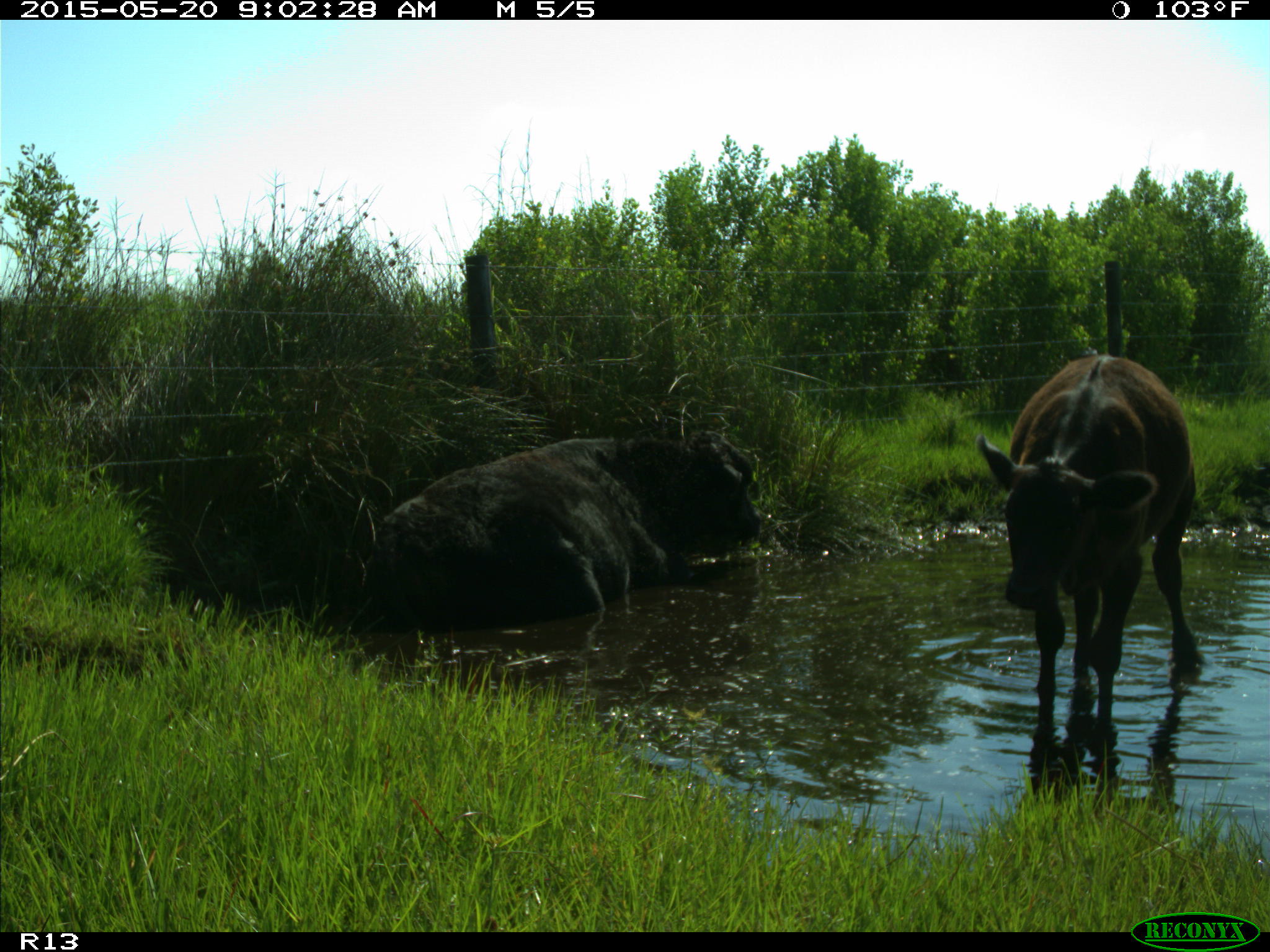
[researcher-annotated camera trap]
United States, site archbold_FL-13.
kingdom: Animalia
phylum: Chordata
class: Mammalia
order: Artiodactyla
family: Bovidae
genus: Bos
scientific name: Bos taurus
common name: domestic cow